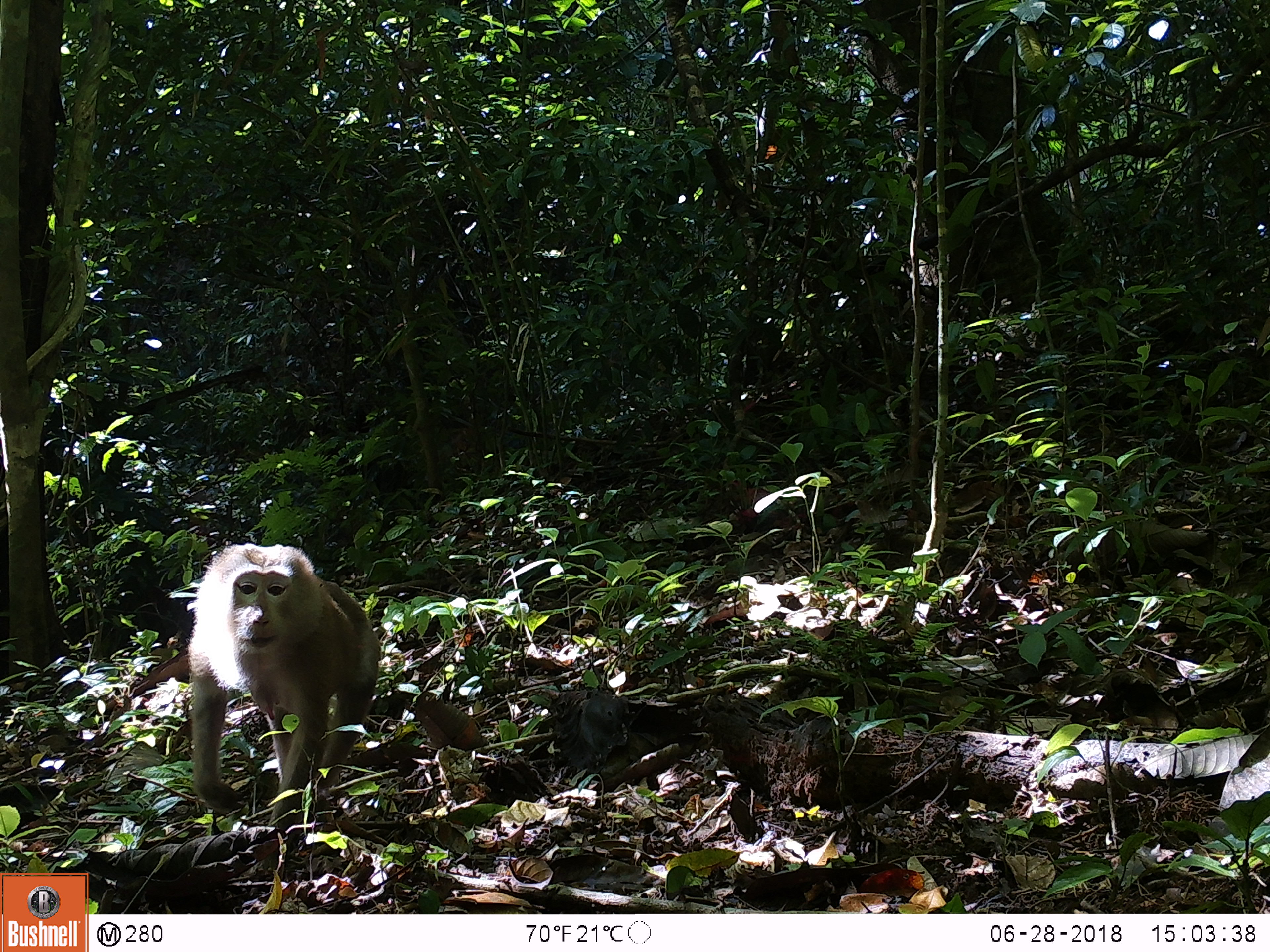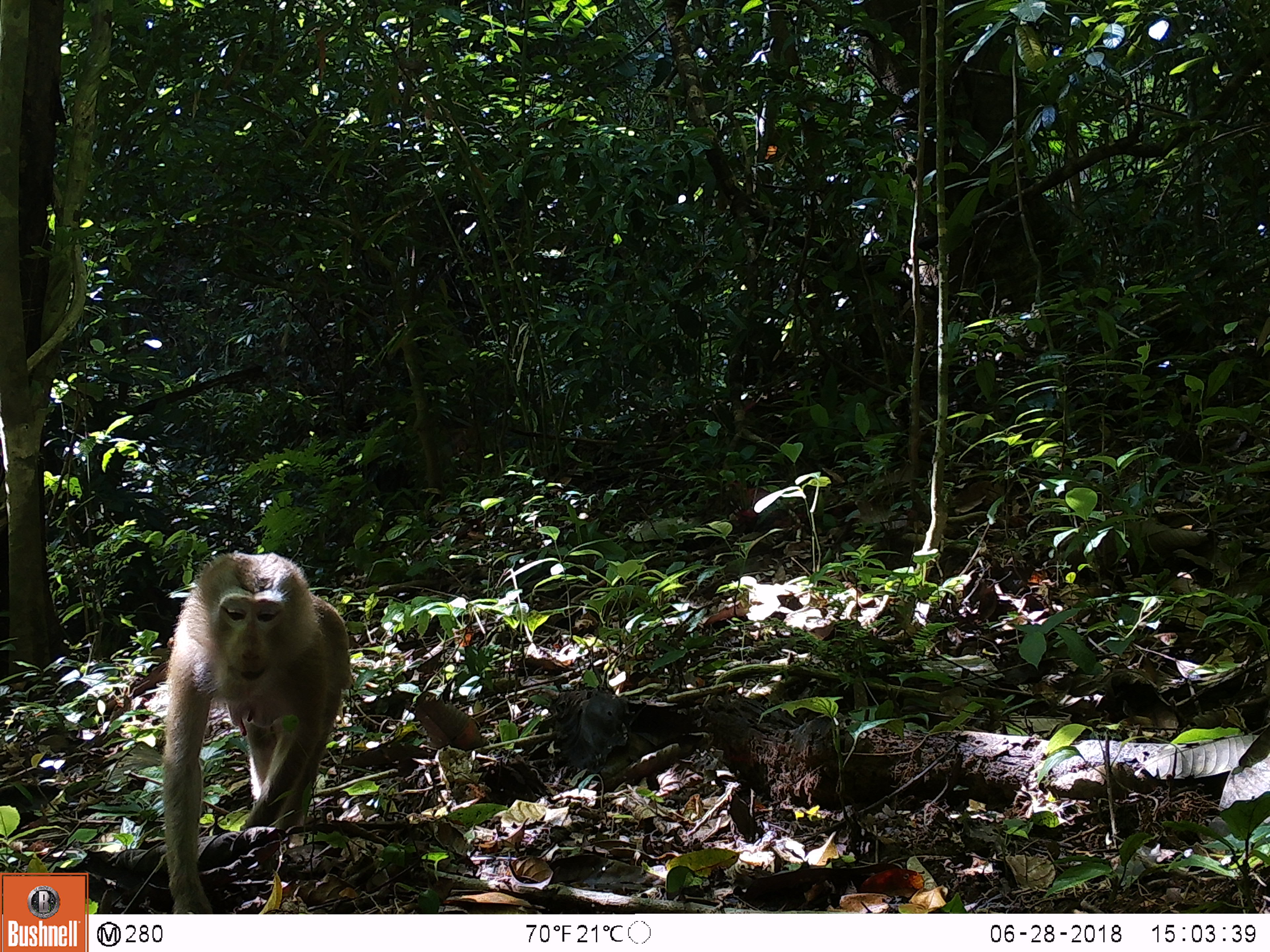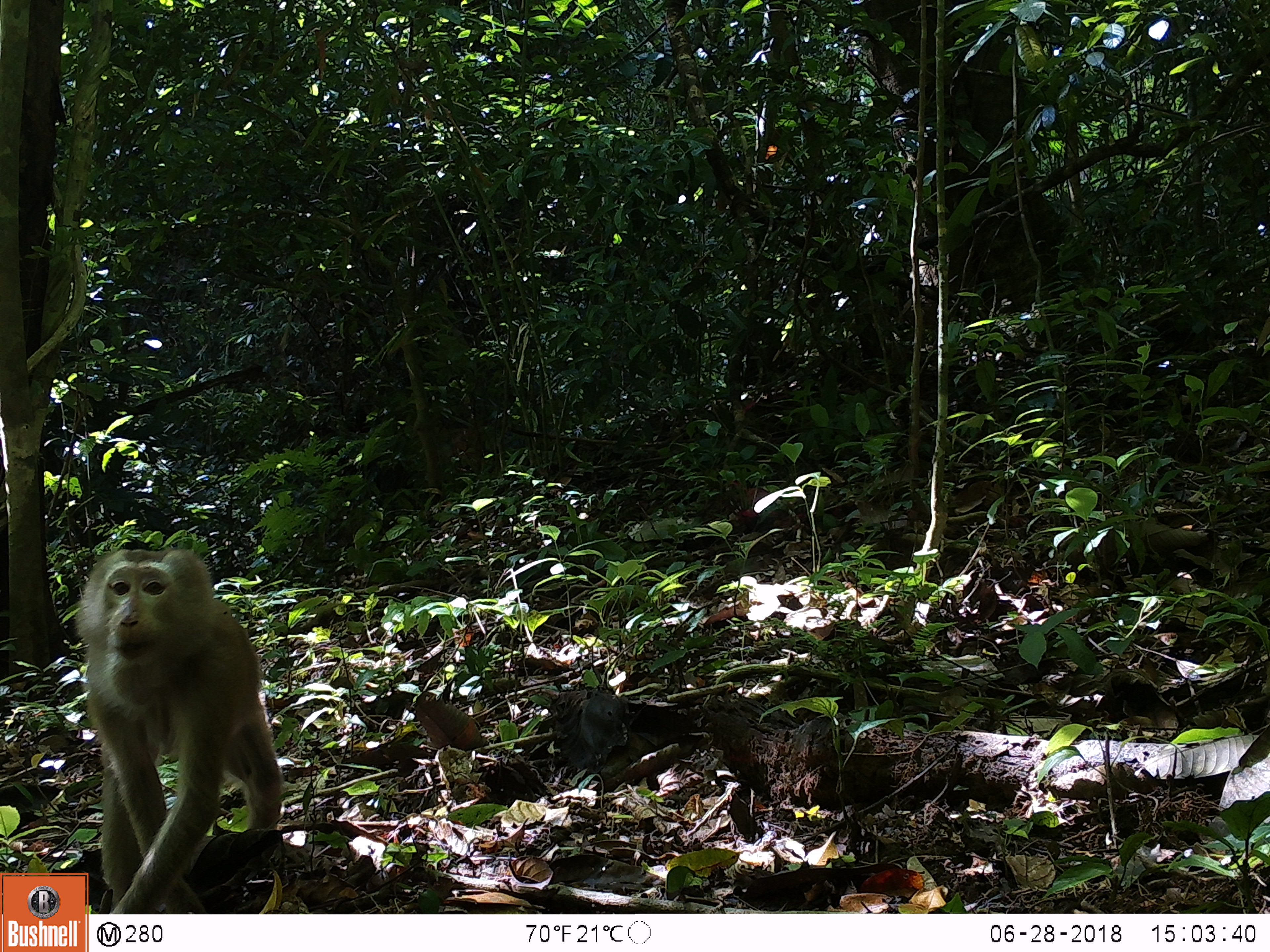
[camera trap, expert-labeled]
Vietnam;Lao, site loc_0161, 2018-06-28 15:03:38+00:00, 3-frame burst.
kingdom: Animalia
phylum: Chordata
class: Mammalia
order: Primates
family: Cercopithecidae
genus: Macaca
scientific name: Macaca nemestrina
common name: pig-tailed macaque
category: pig tailed macaque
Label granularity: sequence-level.